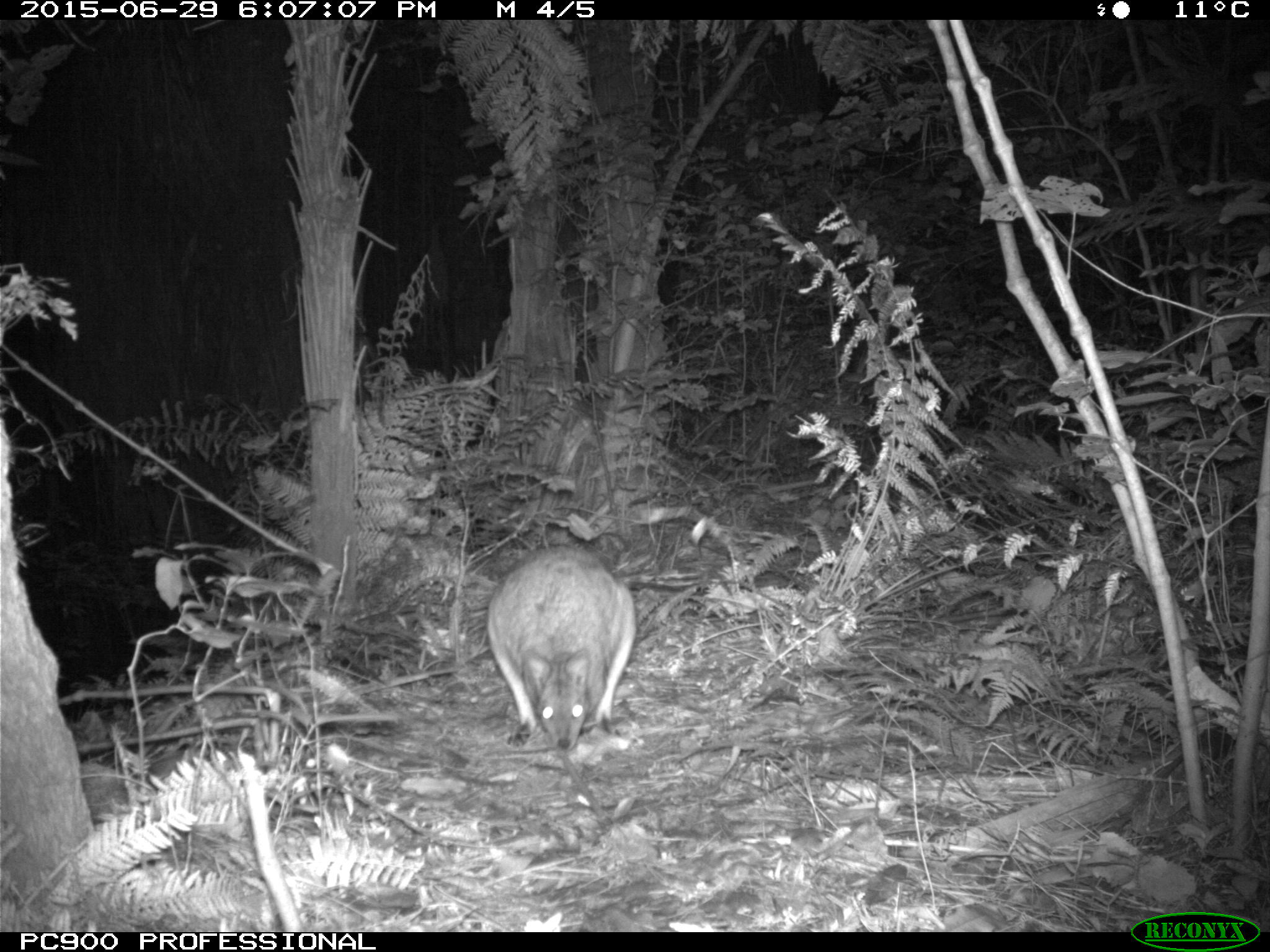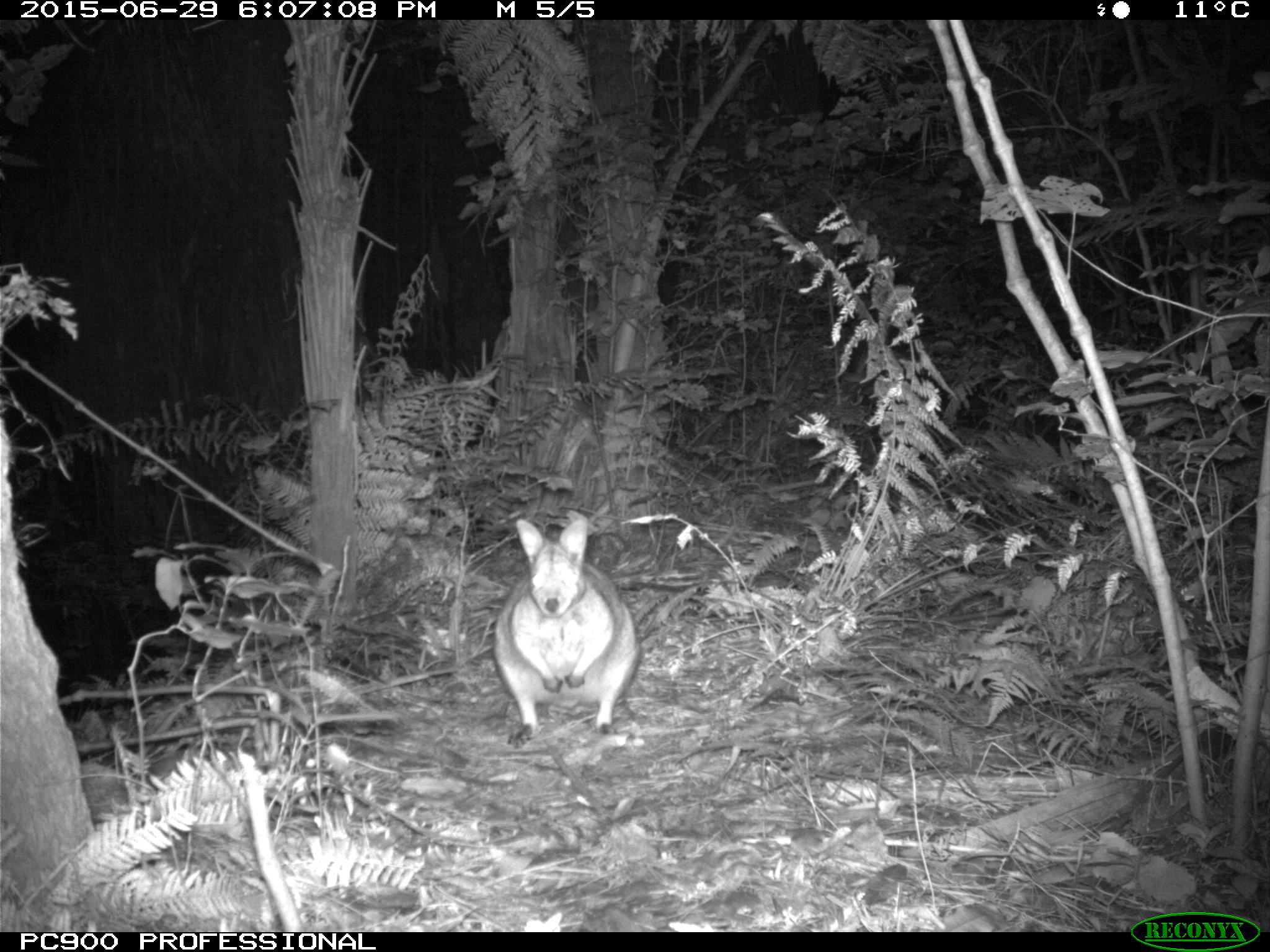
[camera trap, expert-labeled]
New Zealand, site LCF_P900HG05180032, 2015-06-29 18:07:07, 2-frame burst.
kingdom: Animalia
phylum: Chordata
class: Mammalia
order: Diprotodontia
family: Macropodidae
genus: Notamacropus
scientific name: Notamacropus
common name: wallaby